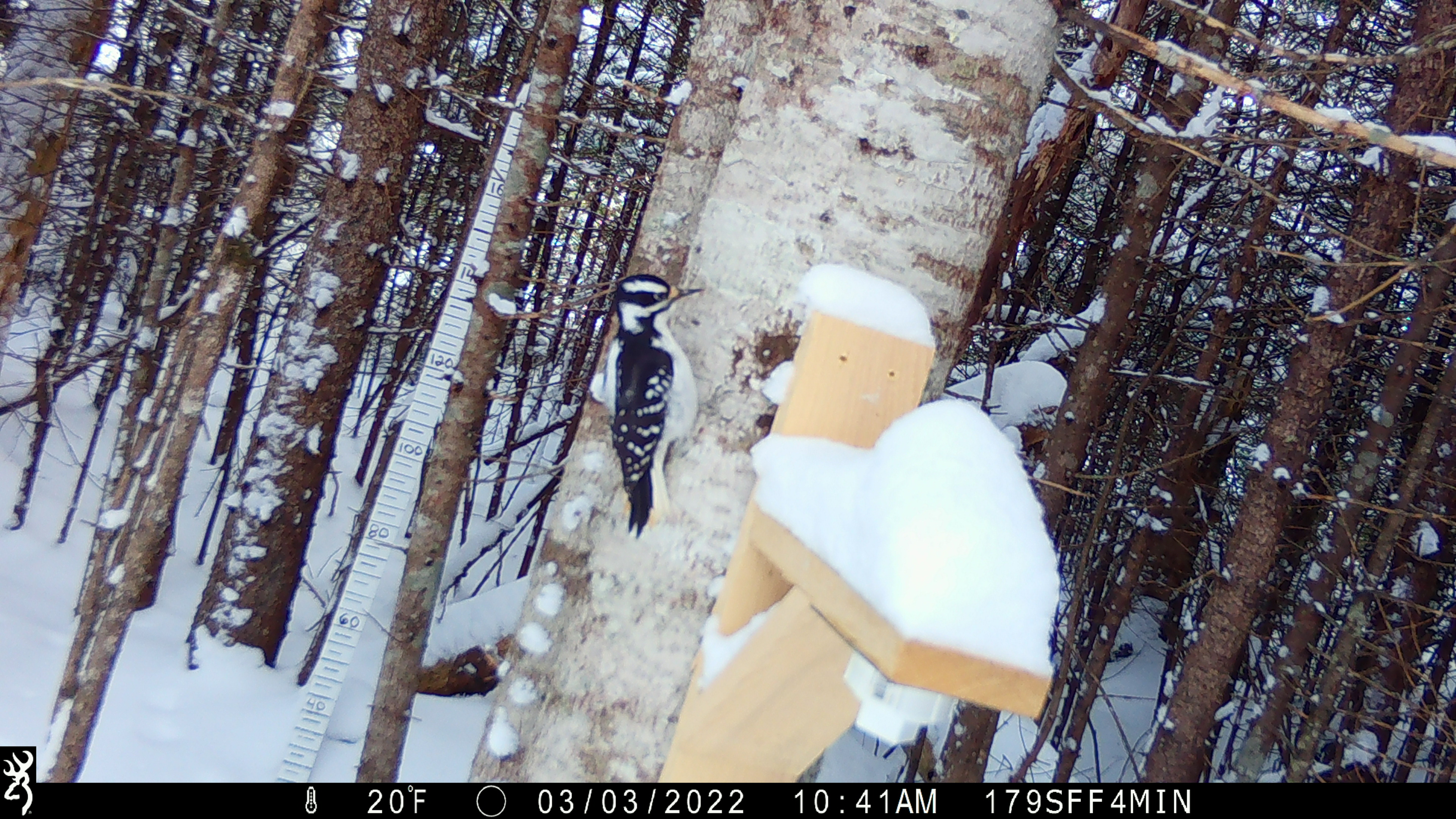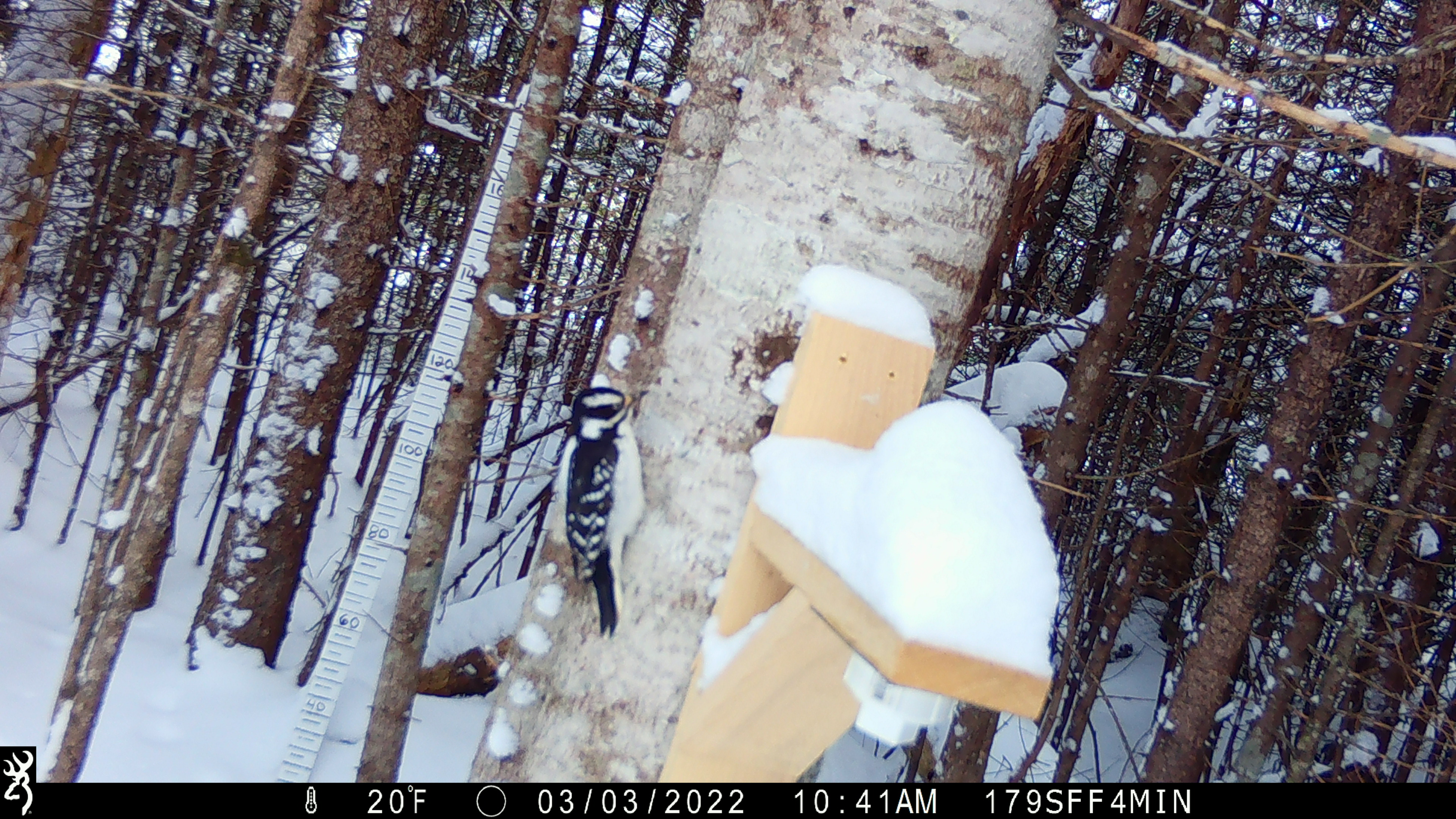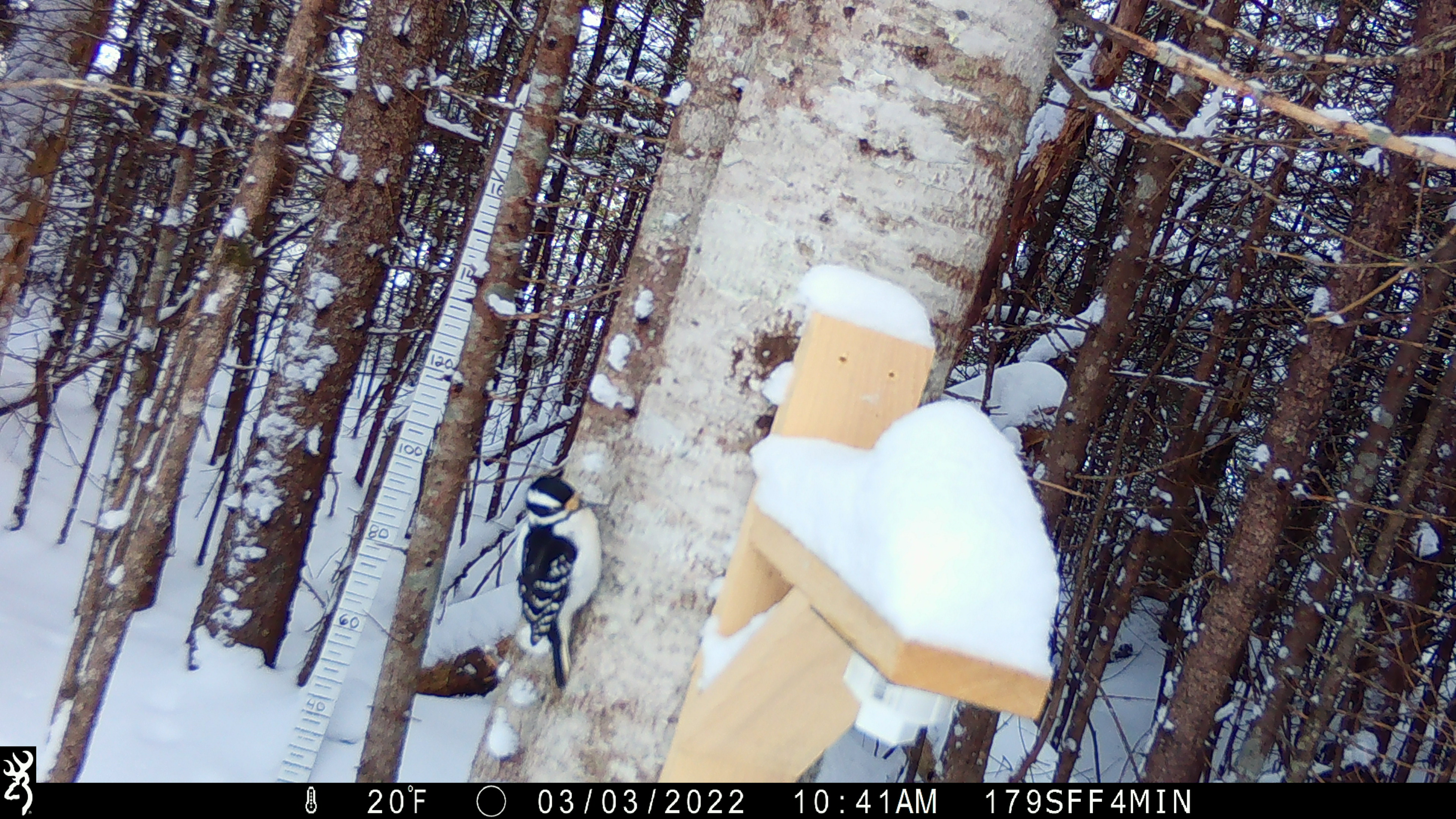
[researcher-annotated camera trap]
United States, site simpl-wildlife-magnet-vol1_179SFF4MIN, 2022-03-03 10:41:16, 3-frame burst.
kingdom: Animalia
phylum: Chordata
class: Aves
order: Piciformes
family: Picidae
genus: Picoides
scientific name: Picoides arcticus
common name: black-backed woodpecker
Black-backed woodpecker (Picoides arcticus).